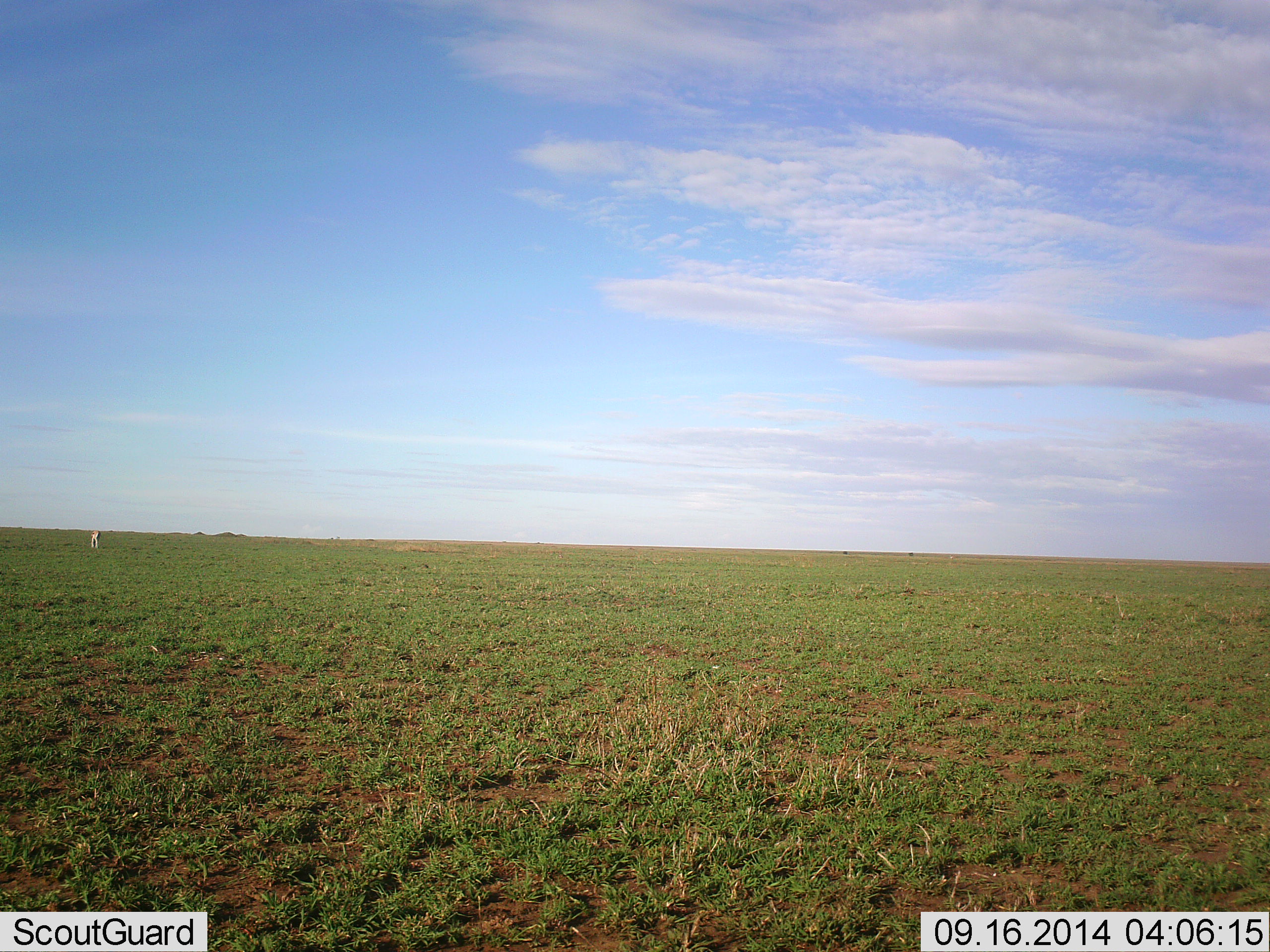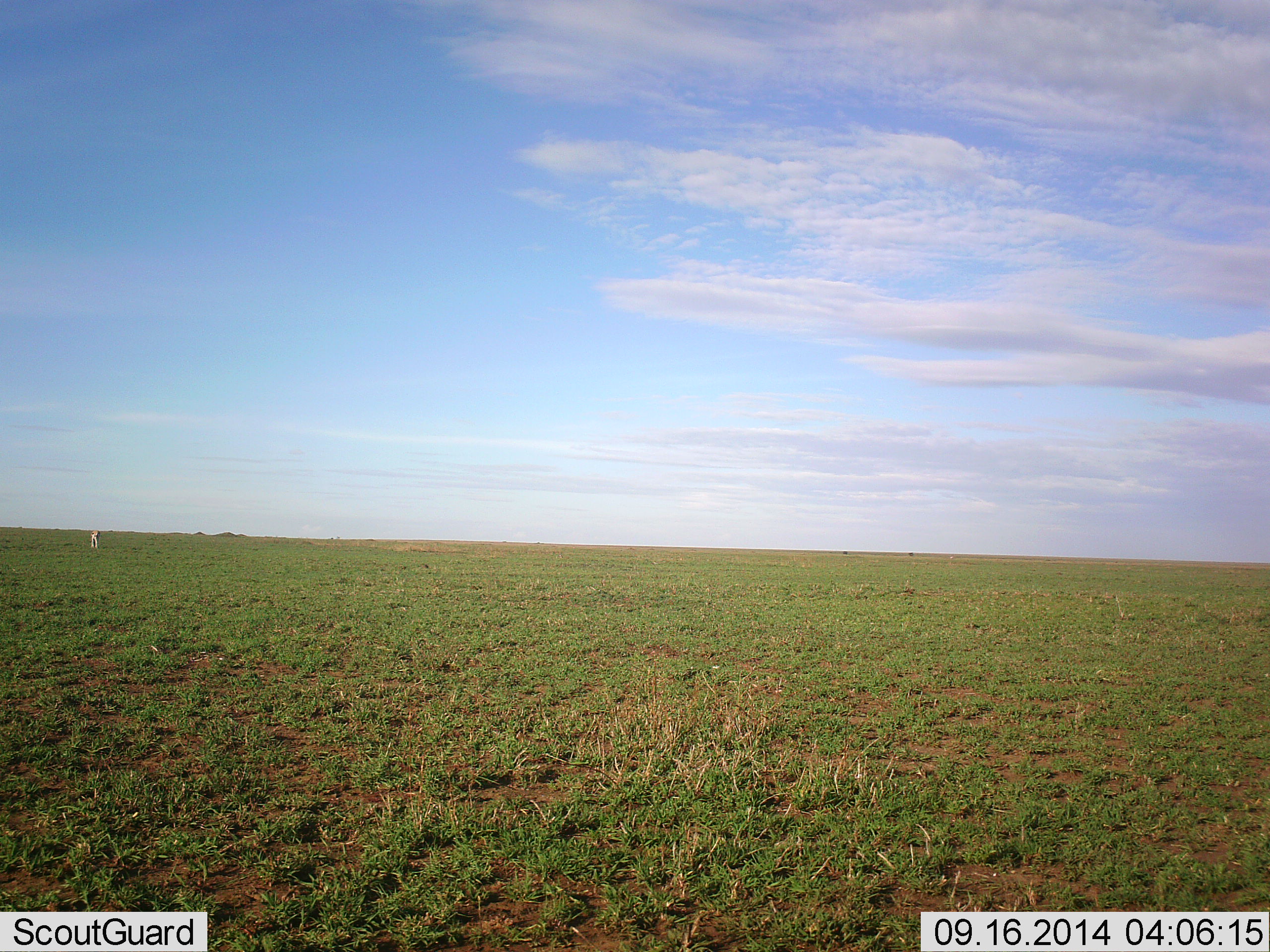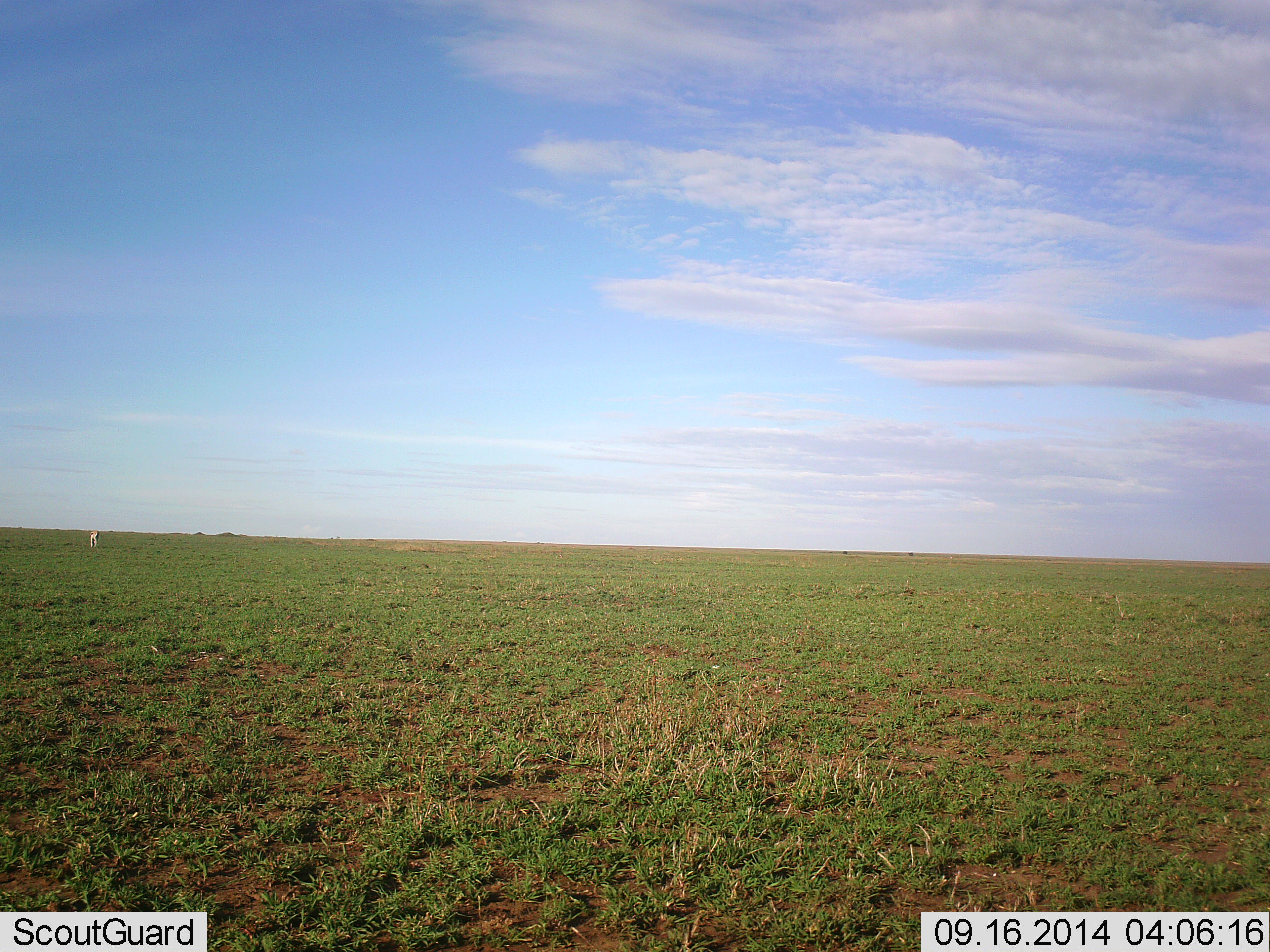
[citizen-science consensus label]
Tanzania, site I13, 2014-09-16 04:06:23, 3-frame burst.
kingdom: Animalia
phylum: Chordata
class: Mammalia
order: Artiodactyla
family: Bovidae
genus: Eudorcas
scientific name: Eudorcas thomsonii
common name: thomson's gazelle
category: gazellethomsons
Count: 1.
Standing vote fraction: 67%.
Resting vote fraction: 0%.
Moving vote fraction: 17%.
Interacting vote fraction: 0%.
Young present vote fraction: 0%.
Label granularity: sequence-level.